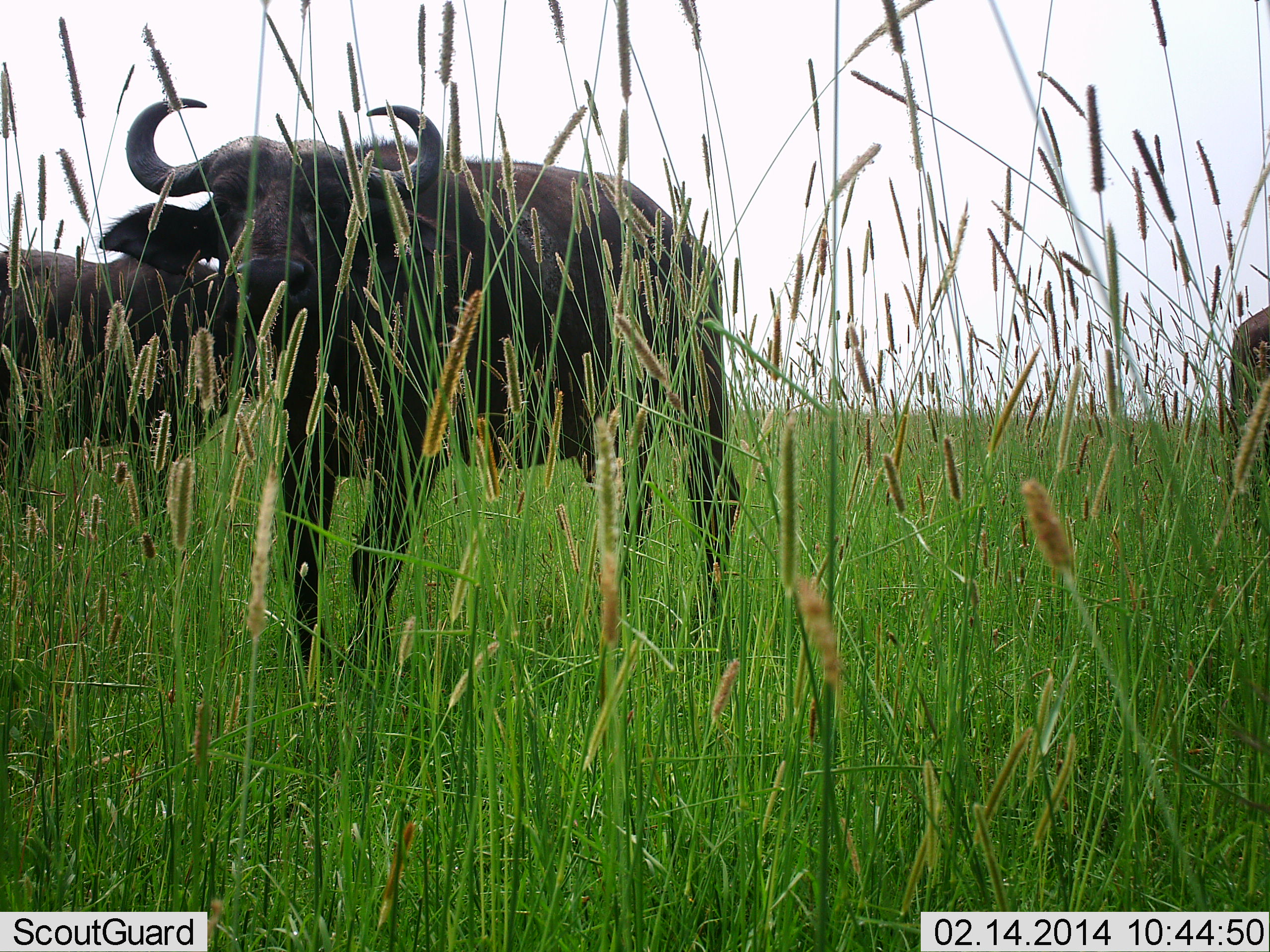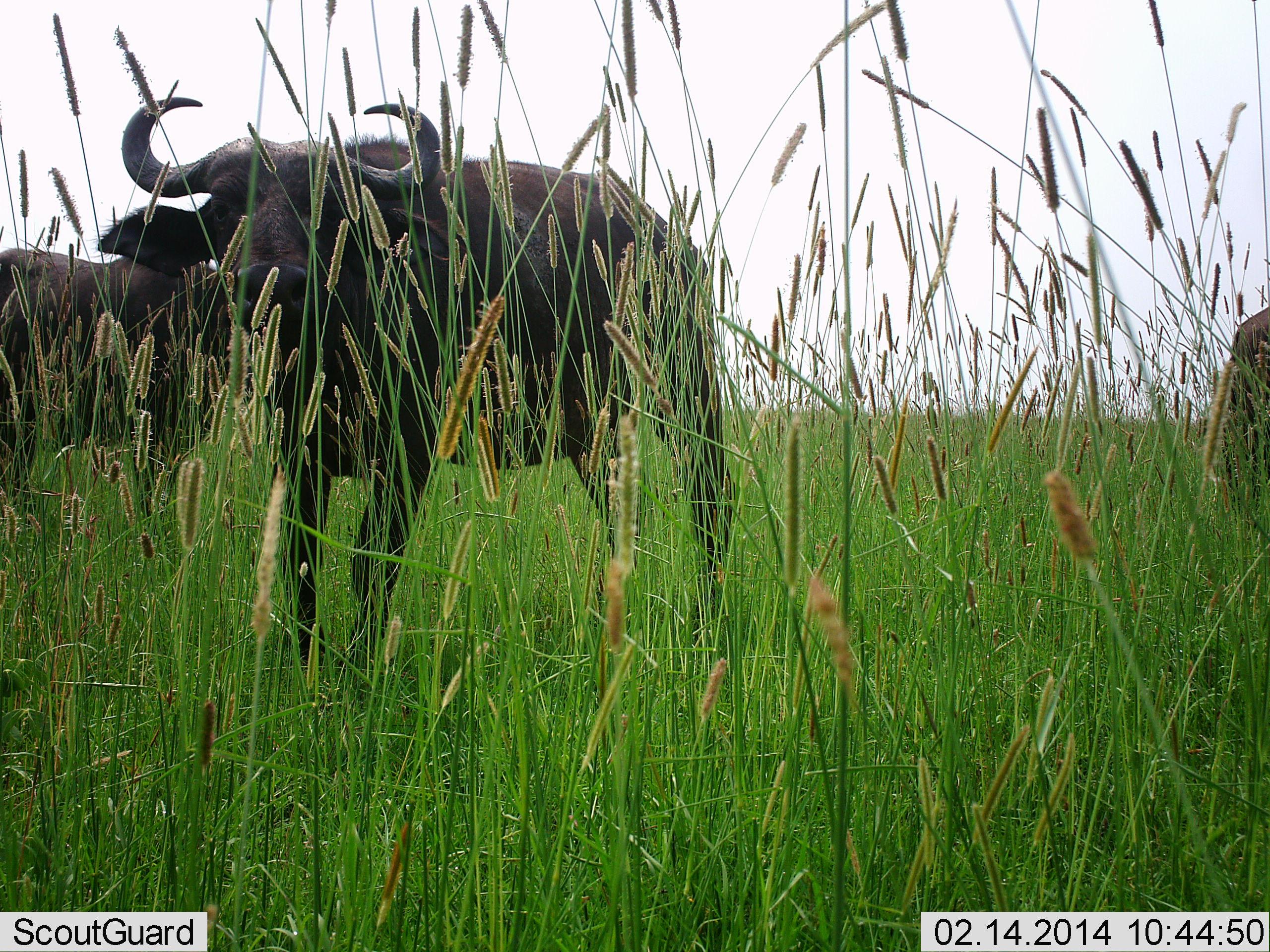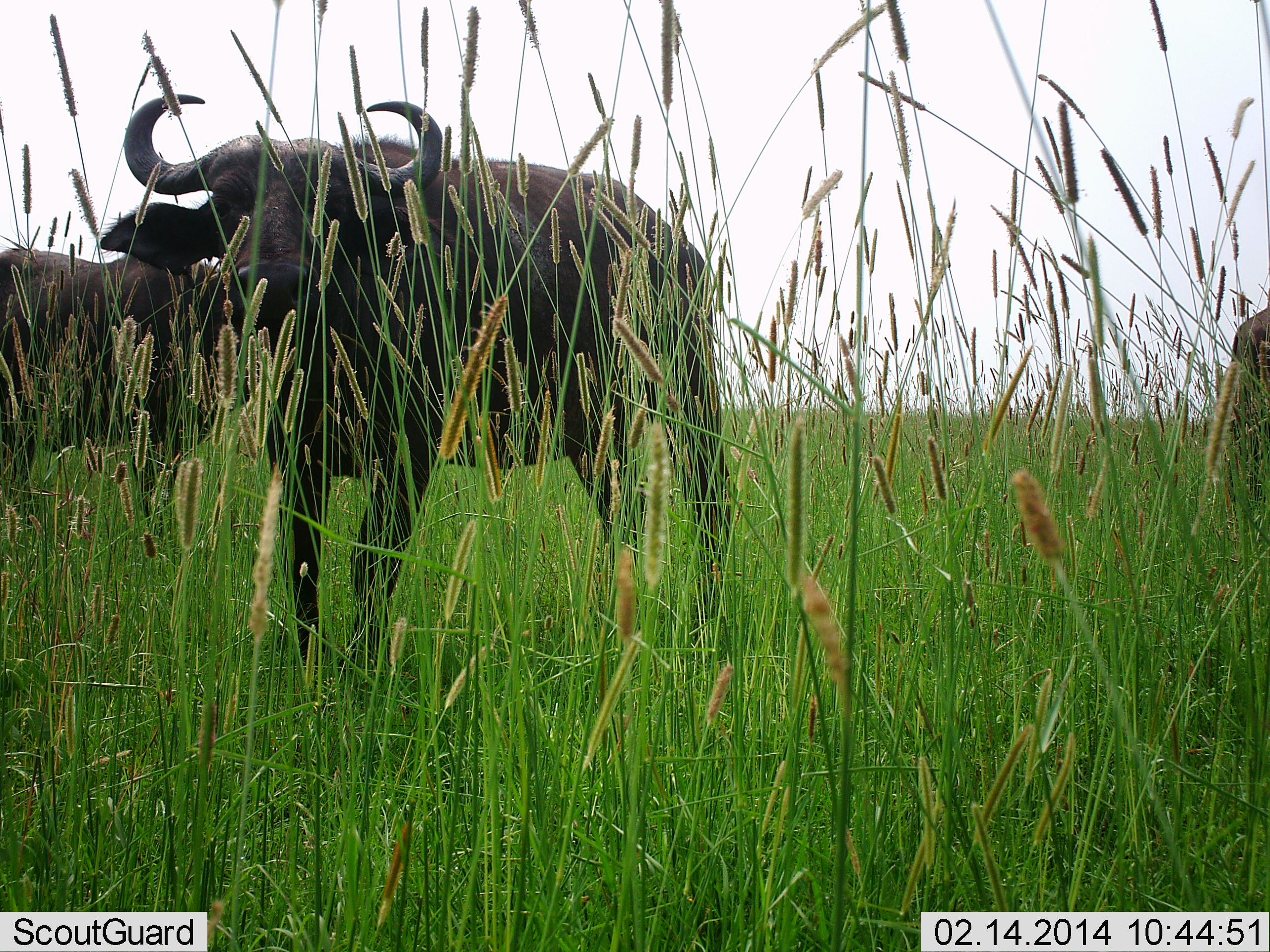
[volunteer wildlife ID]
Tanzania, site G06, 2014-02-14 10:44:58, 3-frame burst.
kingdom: Animalia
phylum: Chordata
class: Mammalia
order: Artiodactyla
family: Bovidae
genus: Syncerus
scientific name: Syncerus caffer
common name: cape buffalo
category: buffalo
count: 3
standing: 90%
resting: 0%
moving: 10%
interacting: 0%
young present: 0%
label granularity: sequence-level